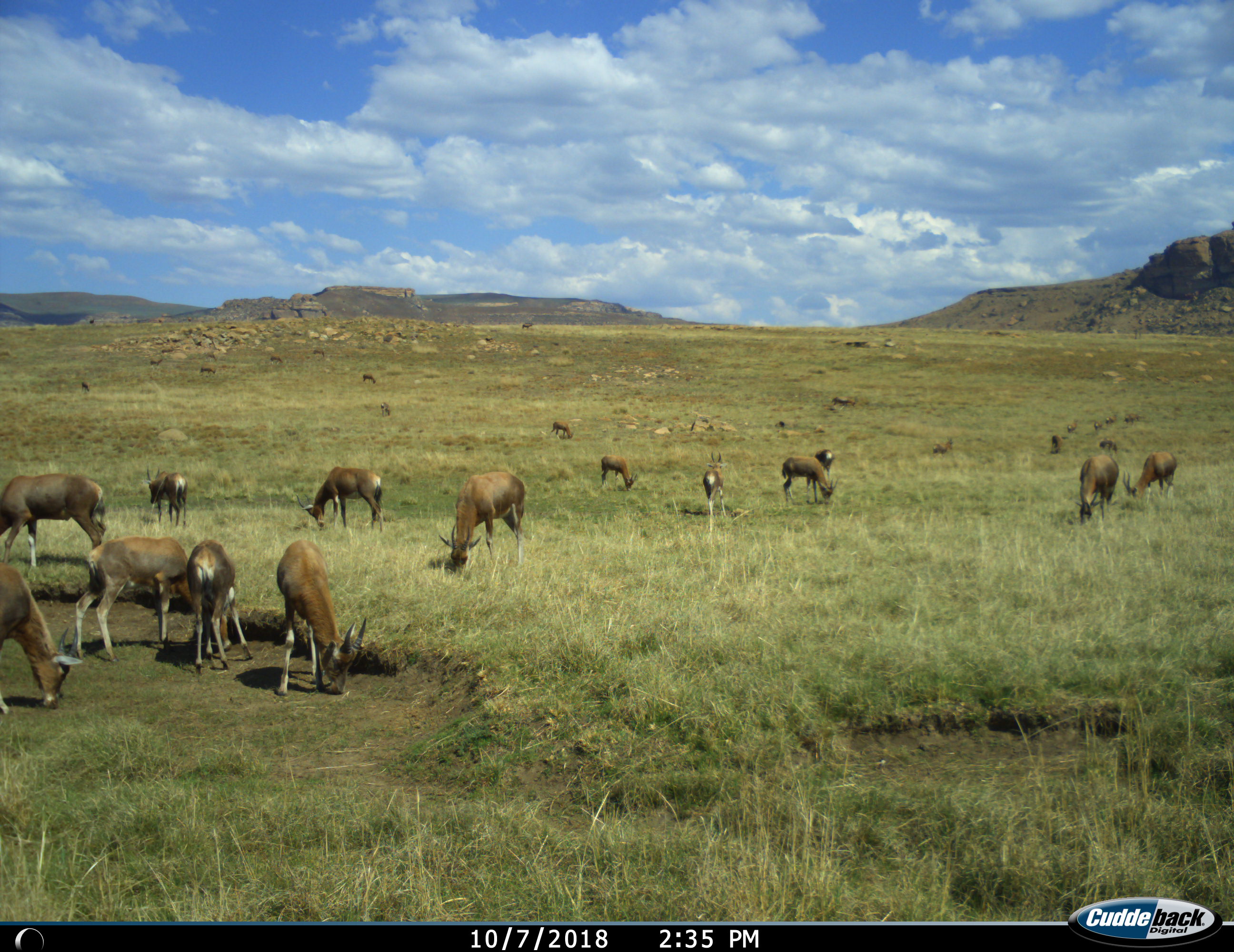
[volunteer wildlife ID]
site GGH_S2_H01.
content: unidentified animal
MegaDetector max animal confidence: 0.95